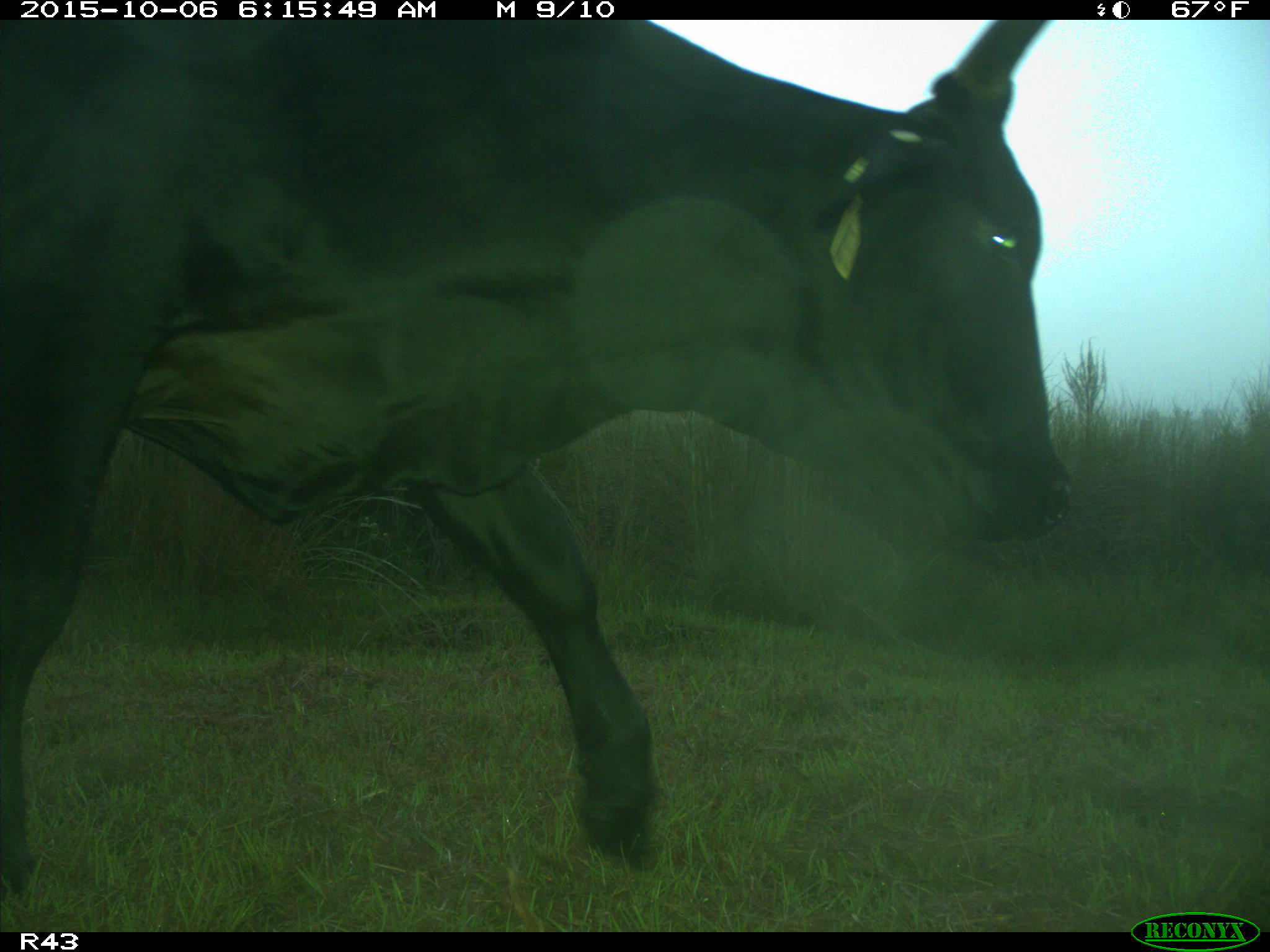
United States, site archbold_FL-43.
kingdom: Animalia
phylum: Chordata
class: Mammalia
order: Artiodactyla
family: Bovidae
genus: Bos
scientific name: Bos taurus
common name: domestic cow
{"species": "Bos taurus (domestic cow)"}